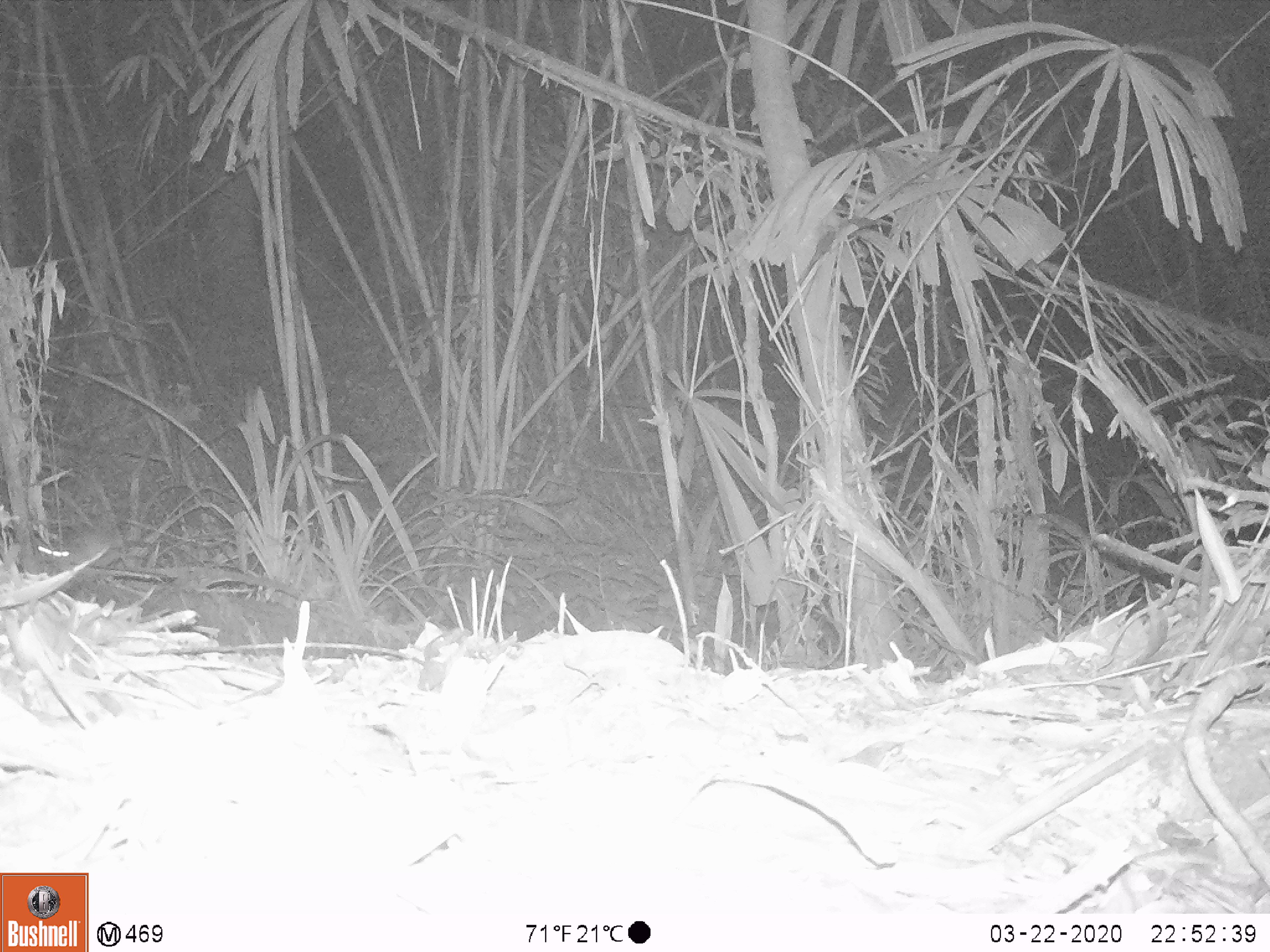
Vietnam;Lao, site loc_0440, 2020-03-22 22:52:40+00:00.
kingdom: Animalia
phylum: Chordata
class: Mammalia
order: Rodentia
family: Muridae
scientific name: Muridae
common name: old-world mice and rats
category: unidentified murid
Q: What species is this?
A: Unidentified murid (old-world mice and rats) (Muridae).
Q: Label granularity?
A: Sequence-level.